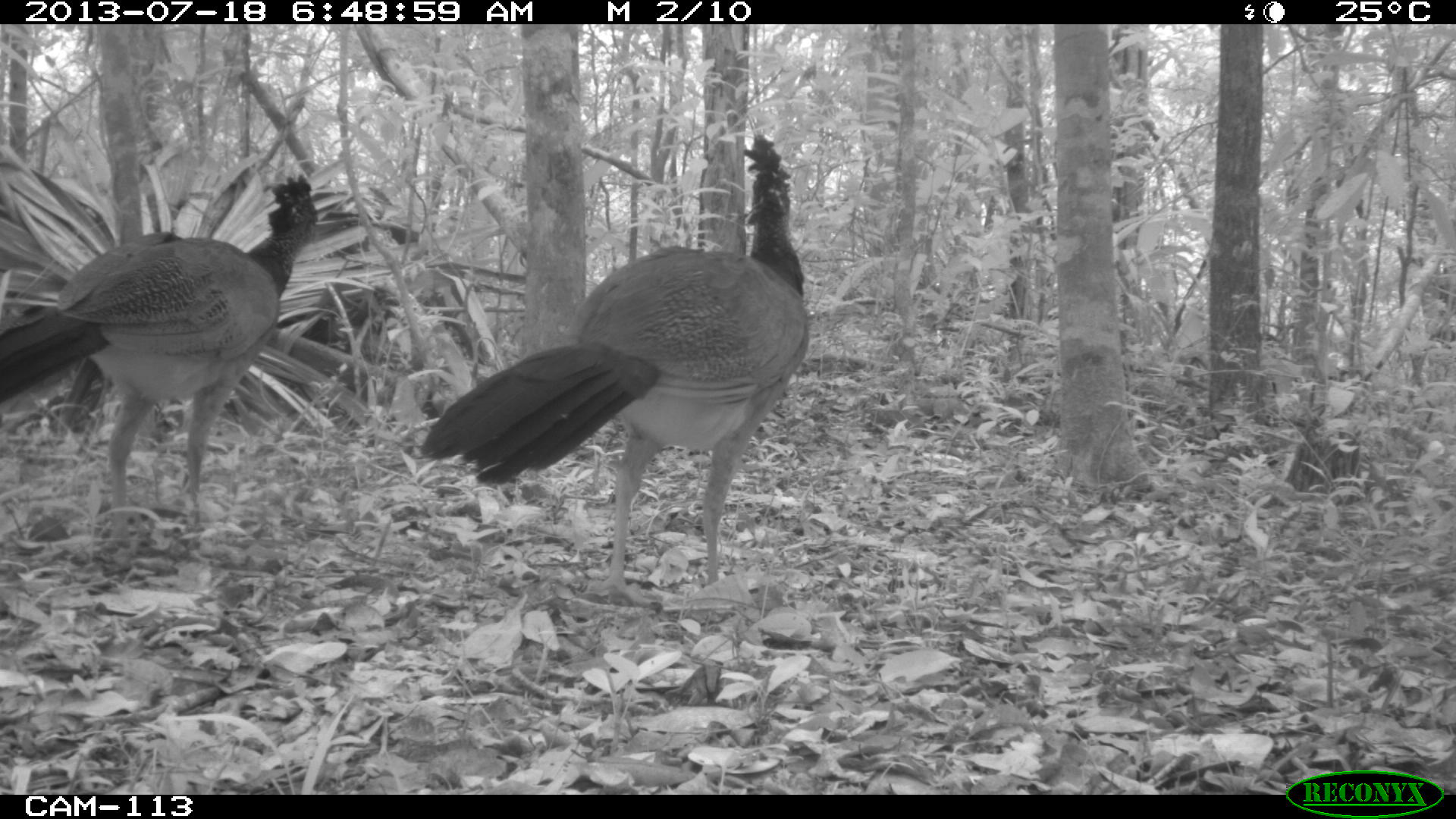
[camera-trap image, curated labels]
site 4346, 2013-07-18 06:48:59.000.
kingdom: Animalia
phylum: Chordata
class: Aves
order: Galliformes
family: Cracidae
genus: Crax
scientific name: Crax rubra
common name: great curassow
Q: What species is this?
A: Crax rubra (great curassow).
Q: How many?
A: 3.